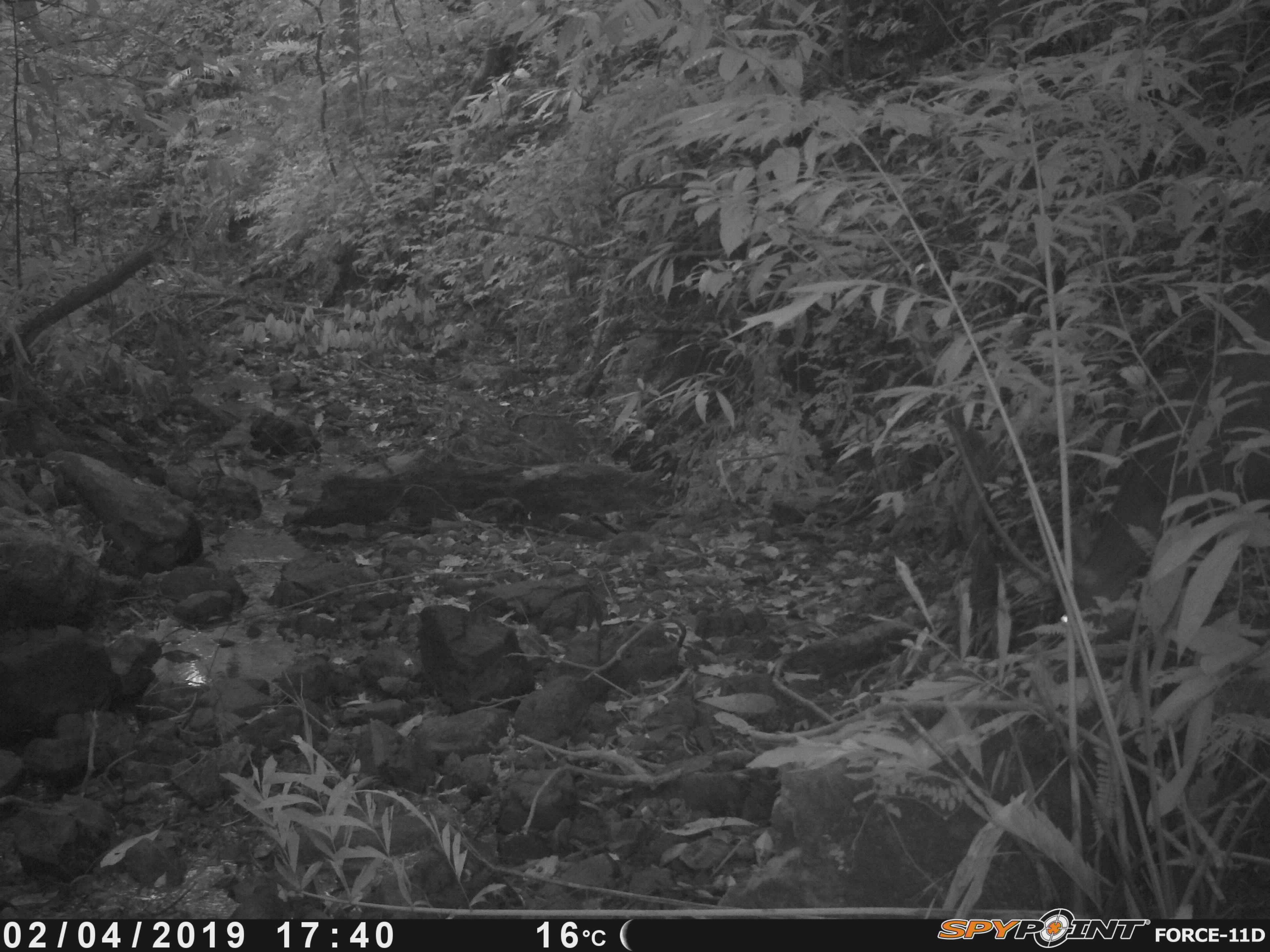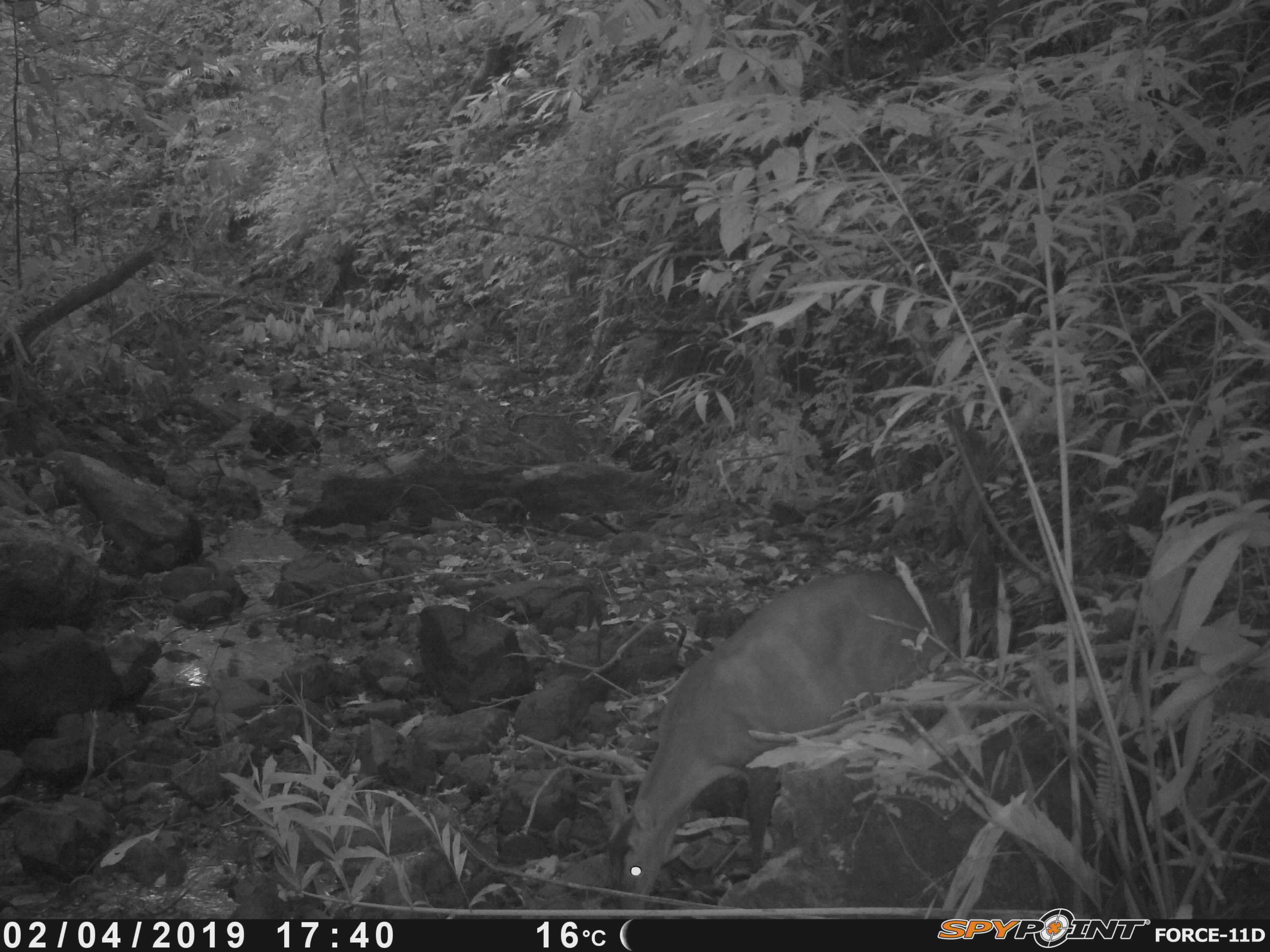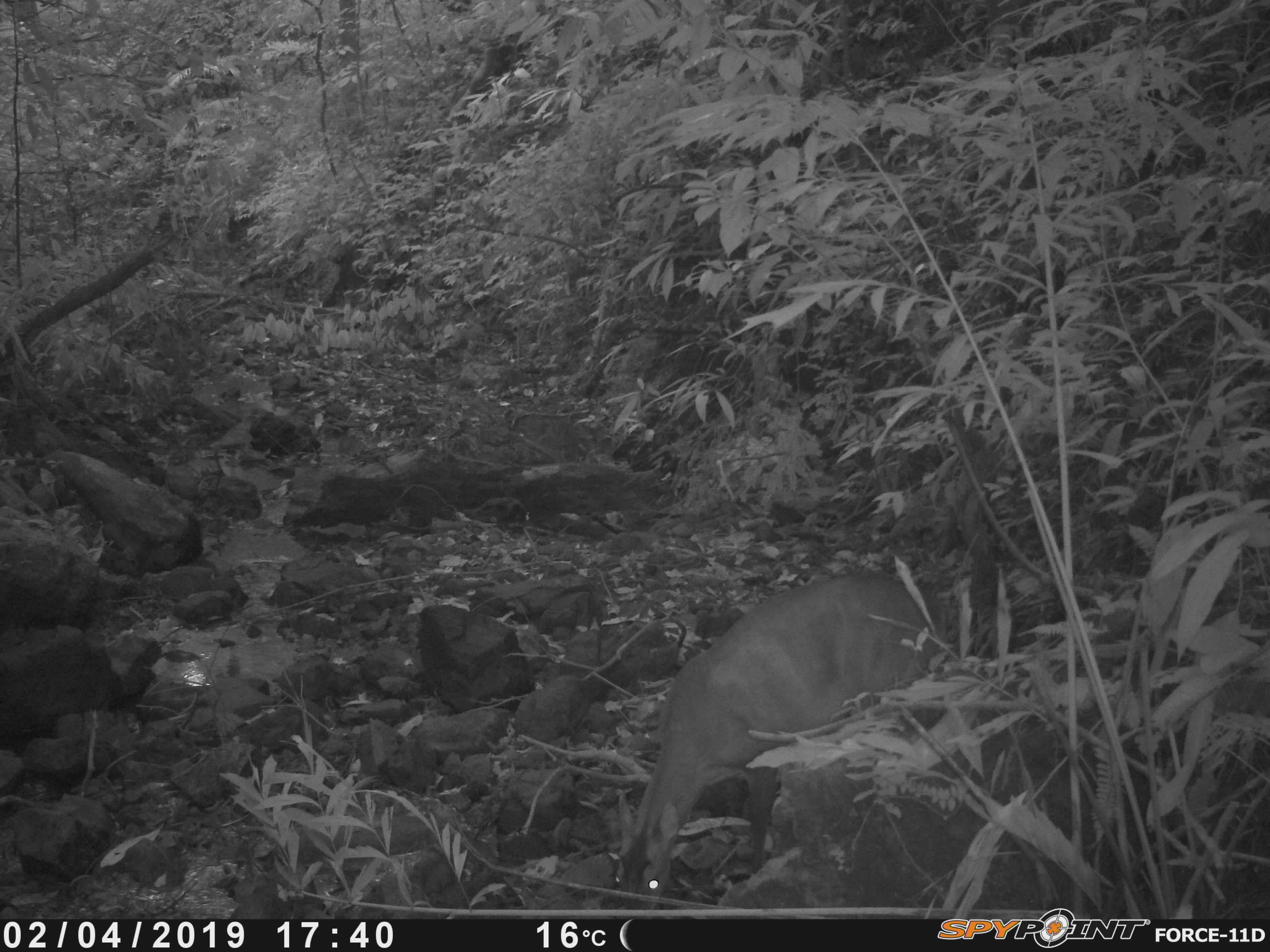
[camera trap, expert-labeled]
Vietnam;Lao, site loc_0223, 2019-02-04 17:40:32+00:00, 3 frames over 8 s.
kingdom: Animalia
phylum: Chordata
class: Mammalia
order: Artiodactyla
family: Cervidae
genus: Muntiacus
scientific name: Muntiacus vuquangensis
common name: large-antlered muntjac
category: large antlered muntjac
Large antlered muntjac (large-antlered muntjac) (Muntiacus vuquangensis). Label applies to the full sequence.